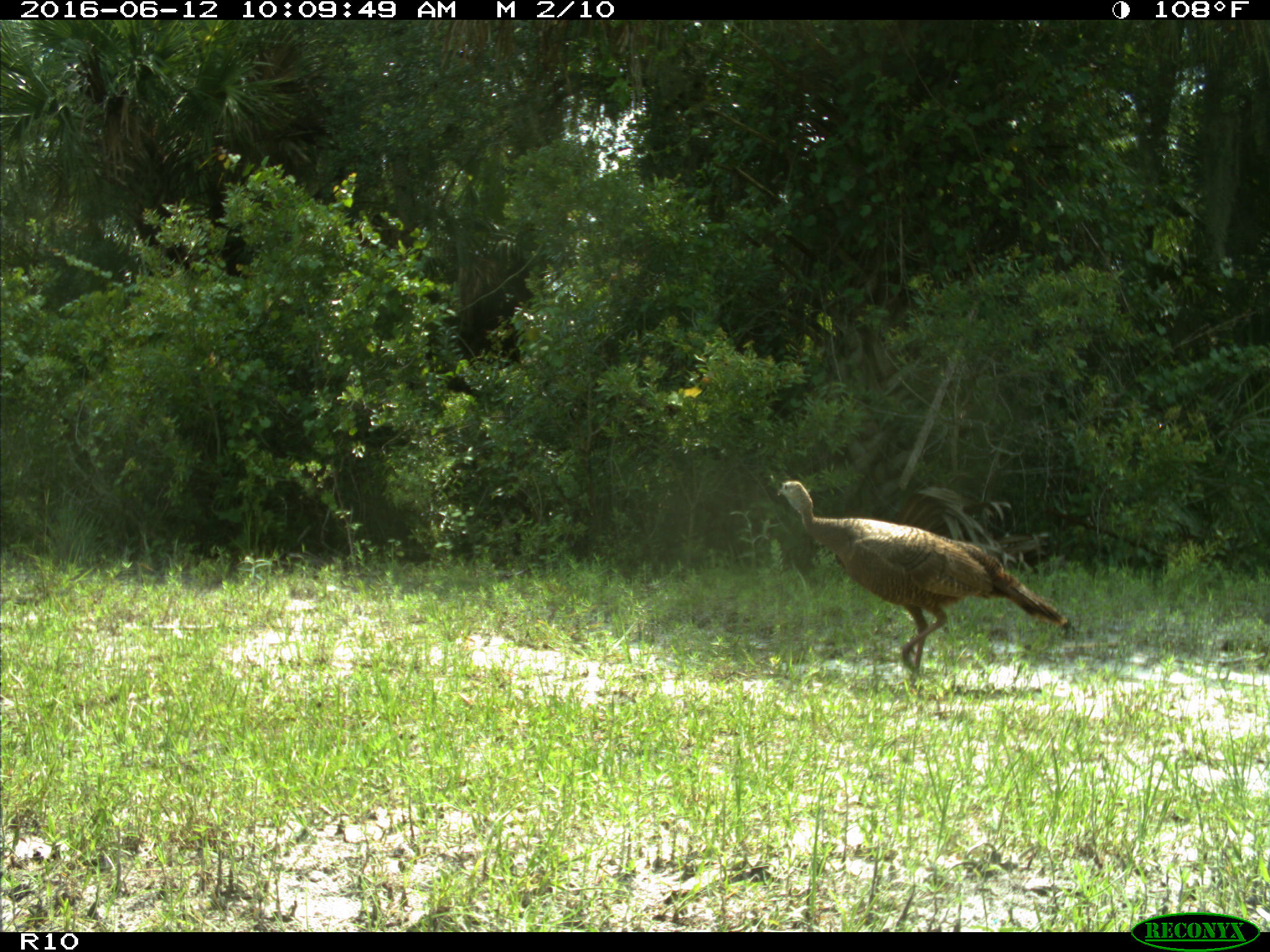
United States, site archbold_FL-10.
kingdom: Animalia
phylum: Chordata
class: Aves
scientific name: Aves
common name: birds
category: unidentified bird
Unidentified bird (birds) (Aves).